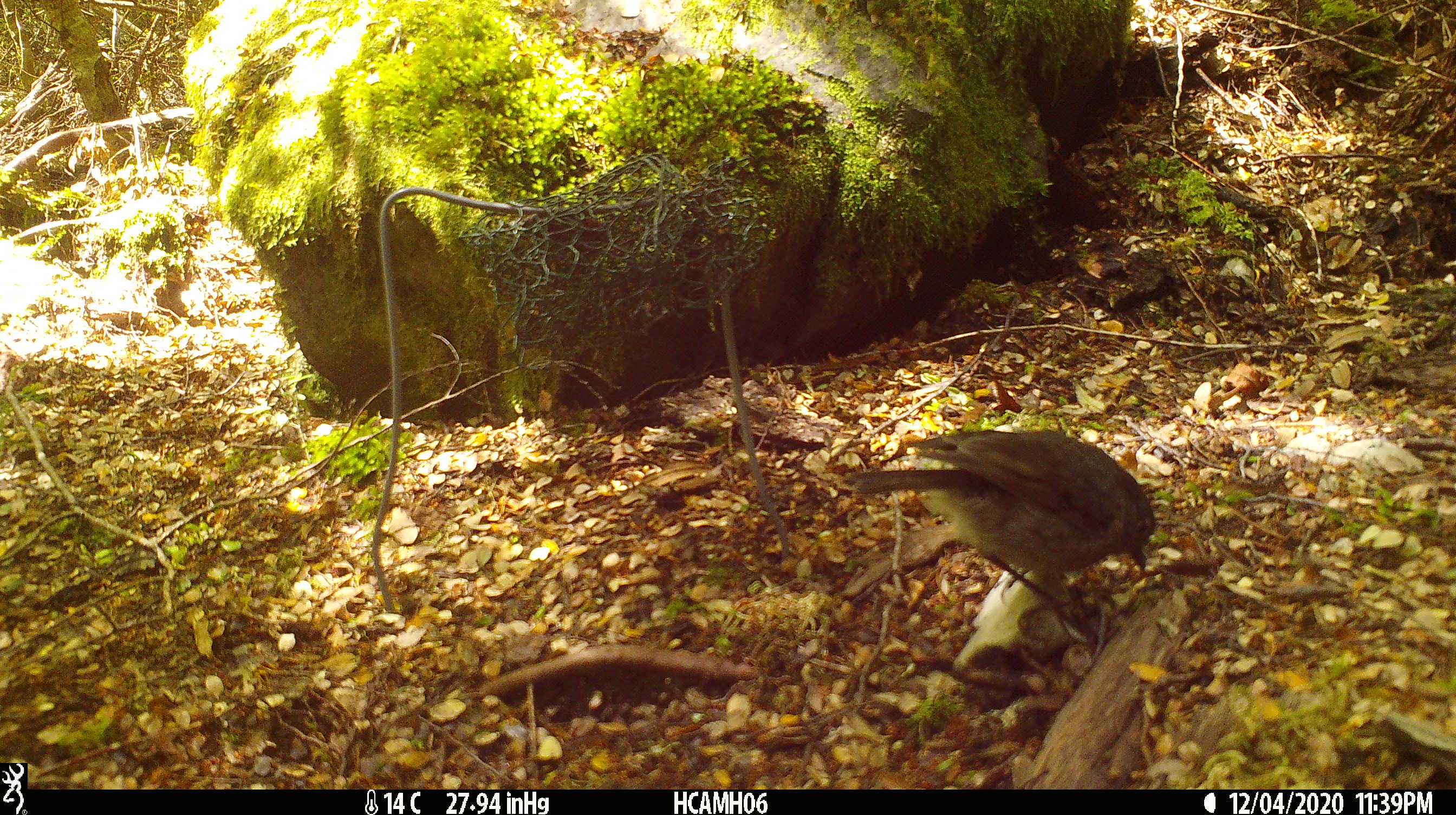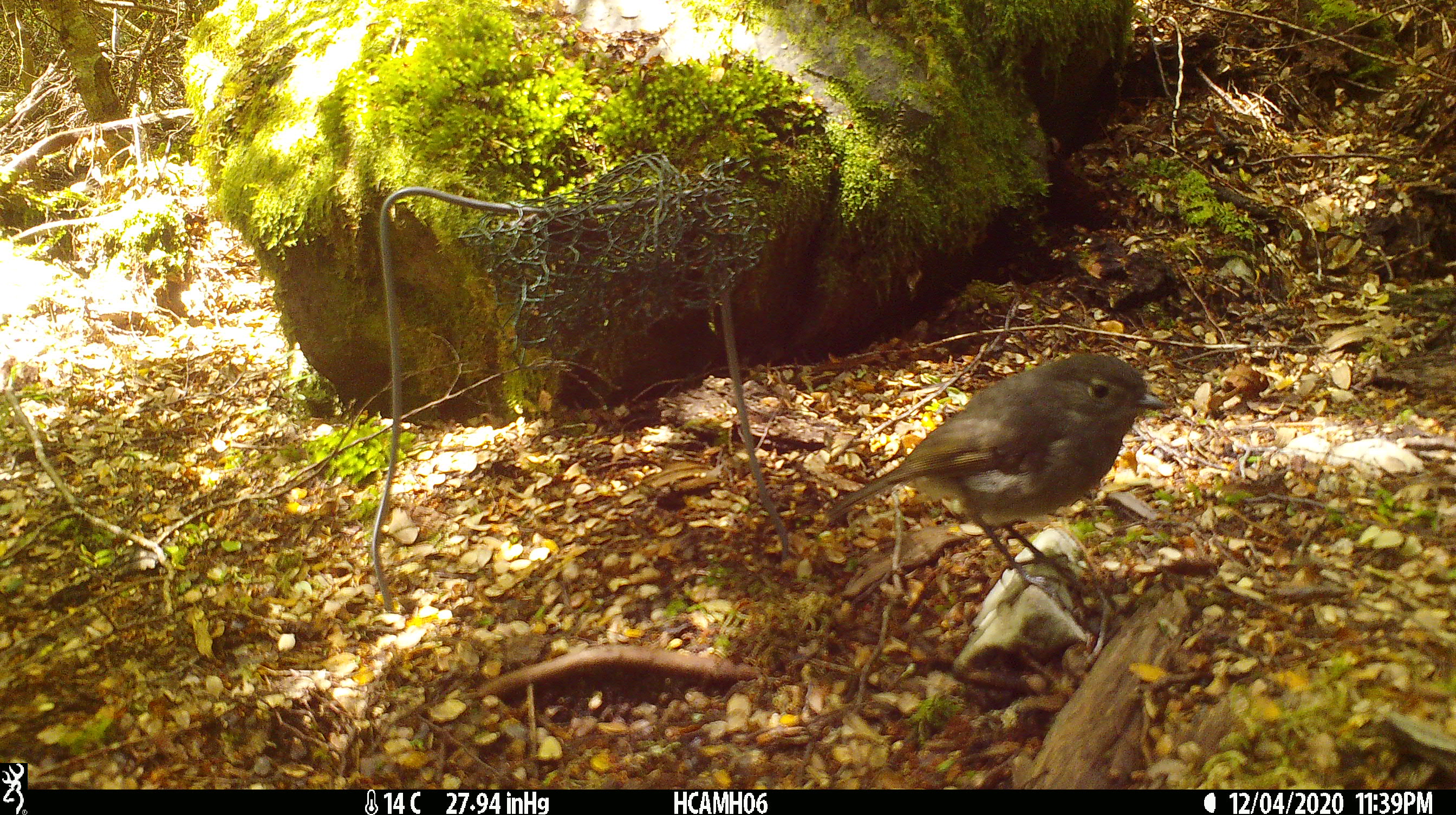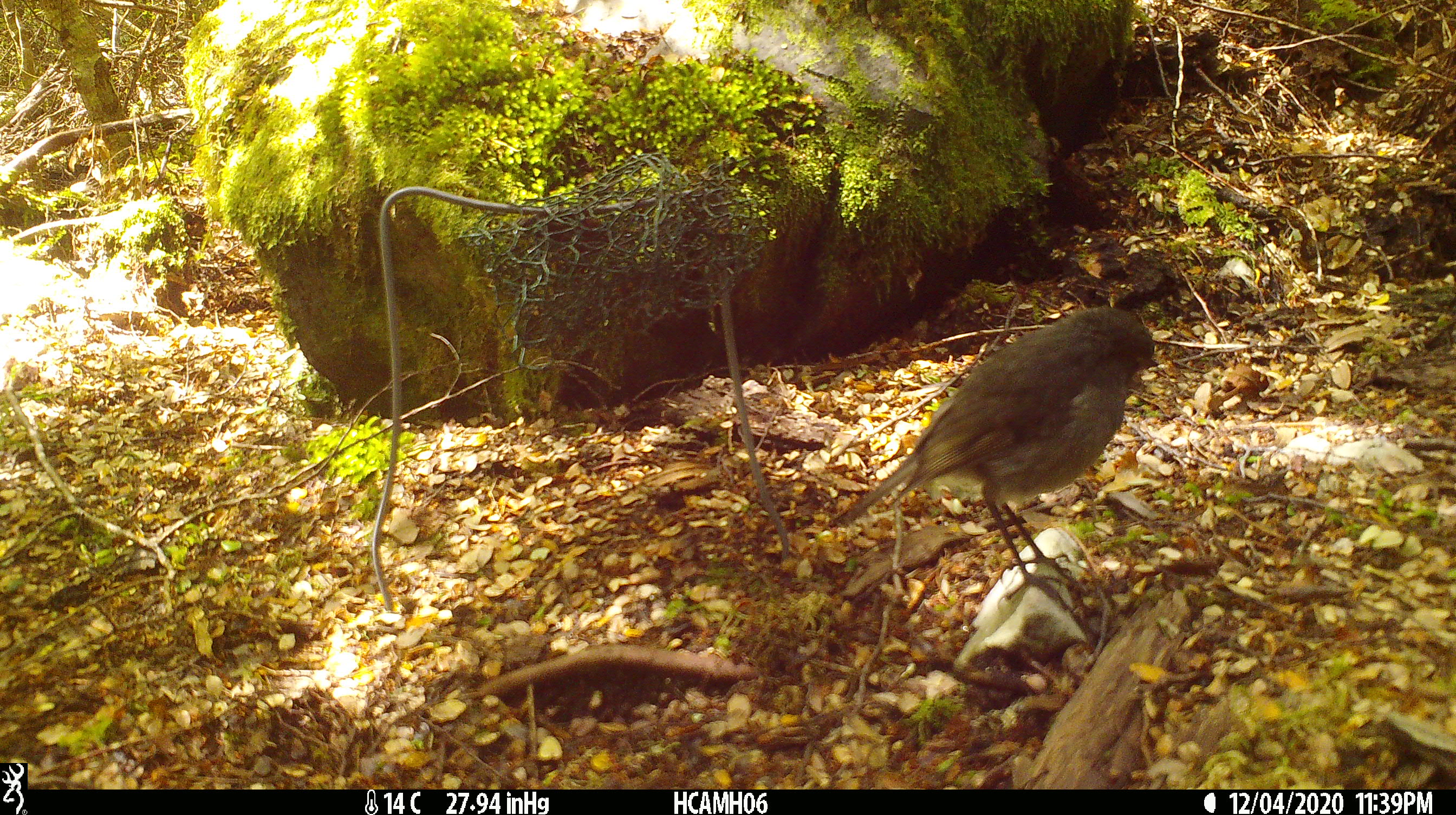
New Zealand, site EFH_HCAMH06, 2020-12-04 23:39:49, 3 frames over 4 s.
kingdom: Animalia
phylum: Chordata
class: Aves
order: Passeriformes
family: Petroicidae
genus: Petroica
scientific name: Petroica australis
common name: new zealand robin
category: robin